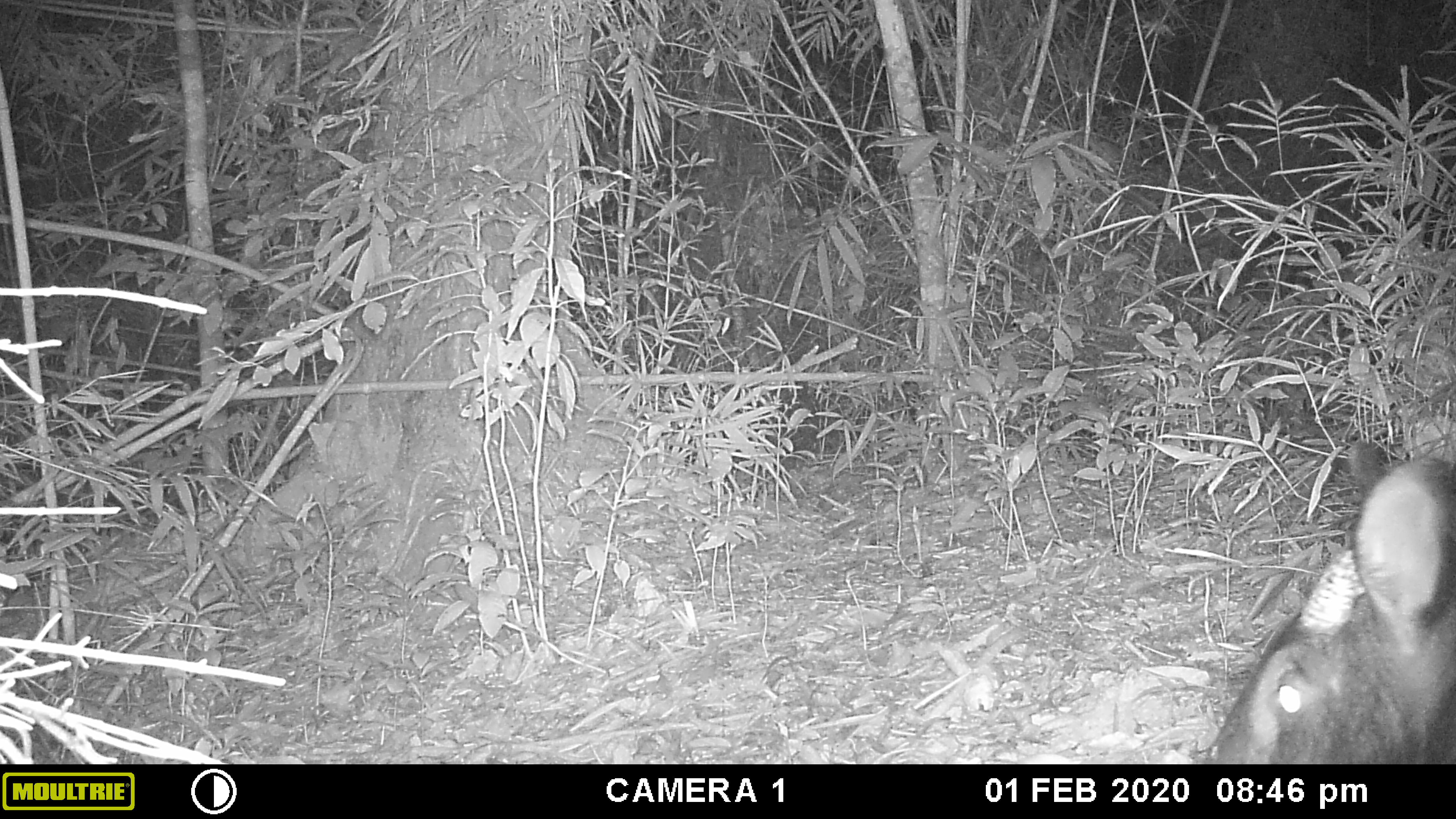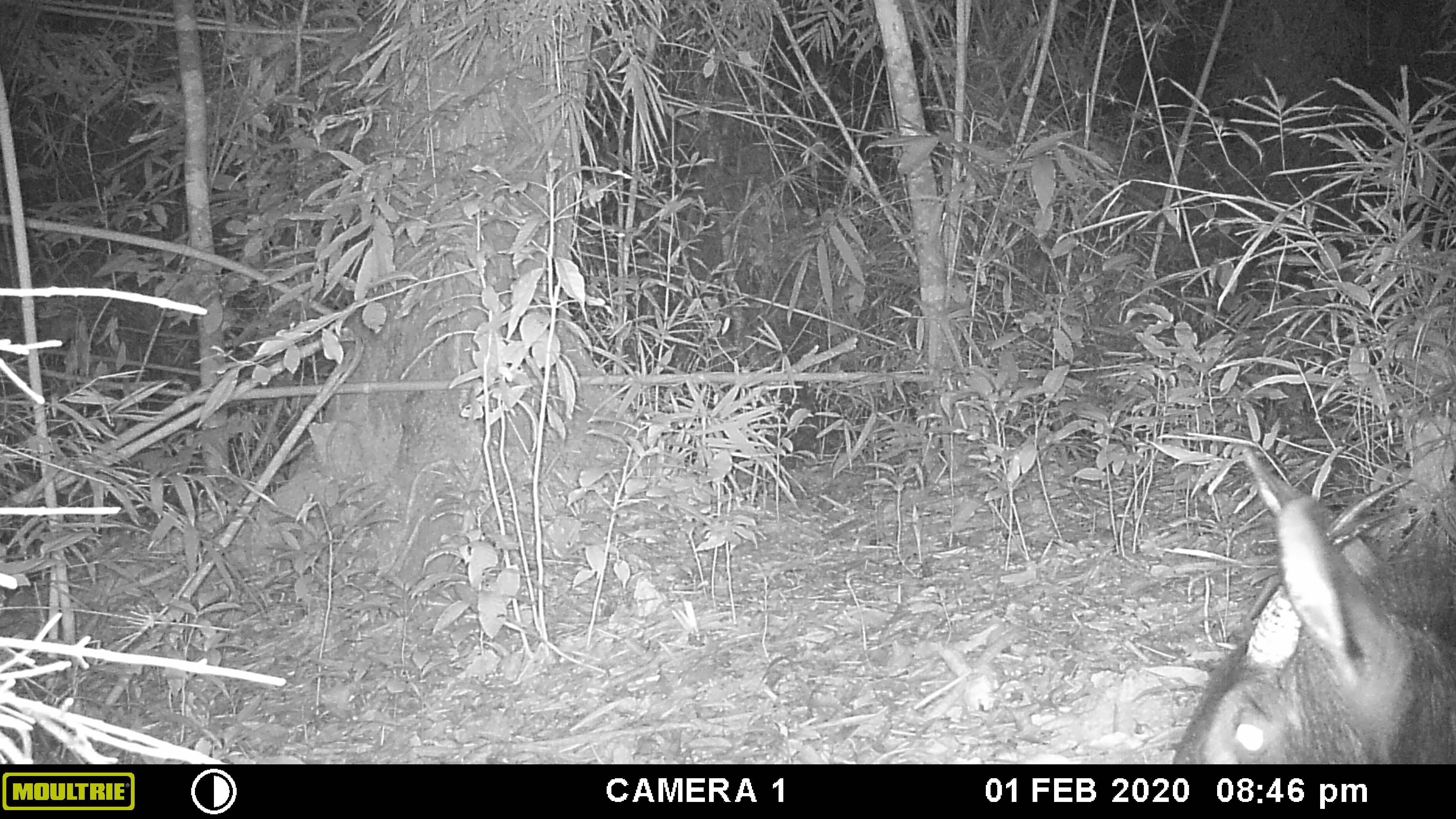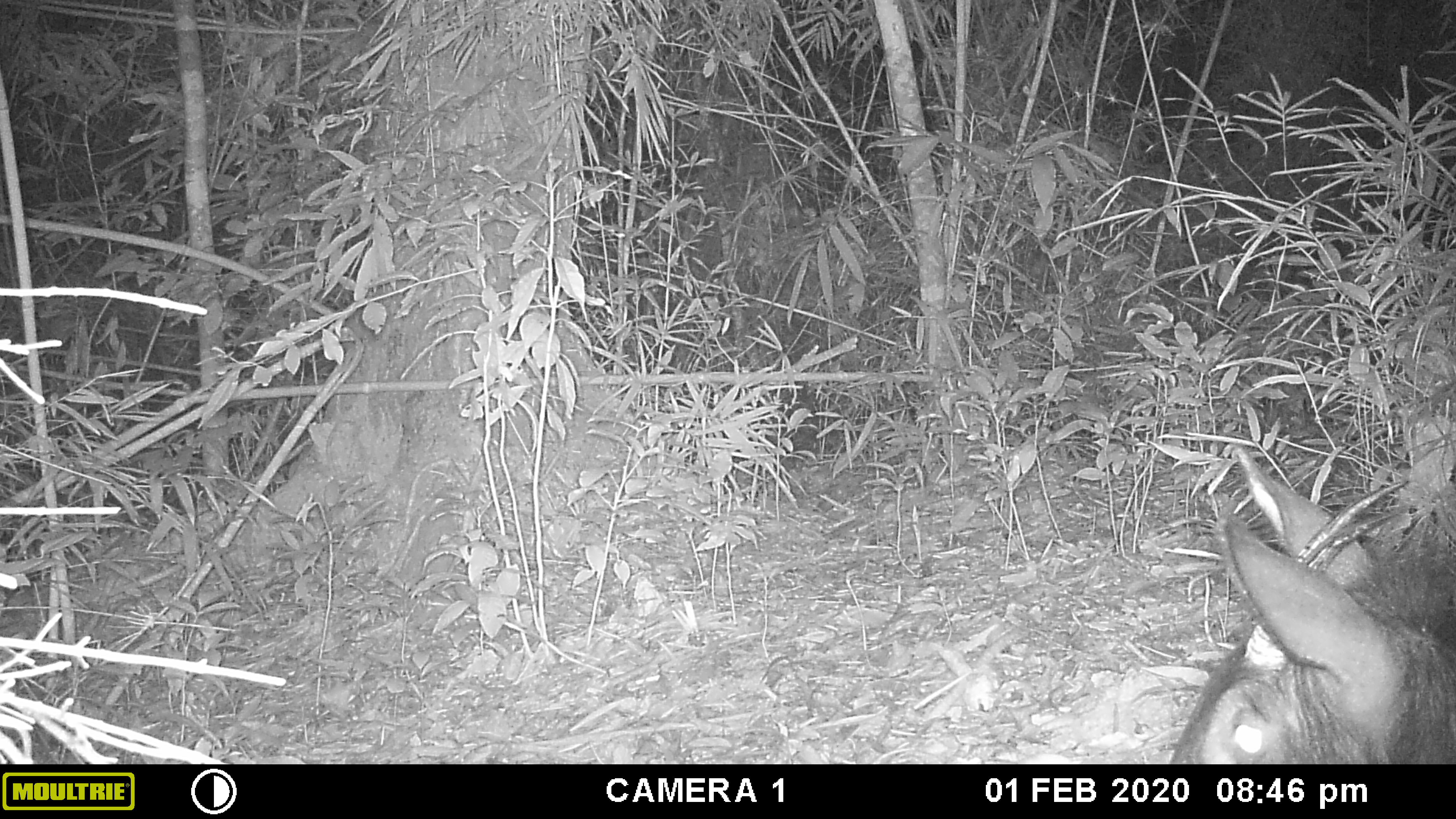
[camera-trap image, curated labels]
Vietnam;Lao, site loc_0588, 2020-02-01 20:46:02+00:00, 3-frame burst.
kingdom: Animalia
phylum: Chordata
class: Mammalia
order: Artiodactyla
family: Bovidae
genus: Capricornis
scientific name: Capricornis sumatraensis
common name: chinese serow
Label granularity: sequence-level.